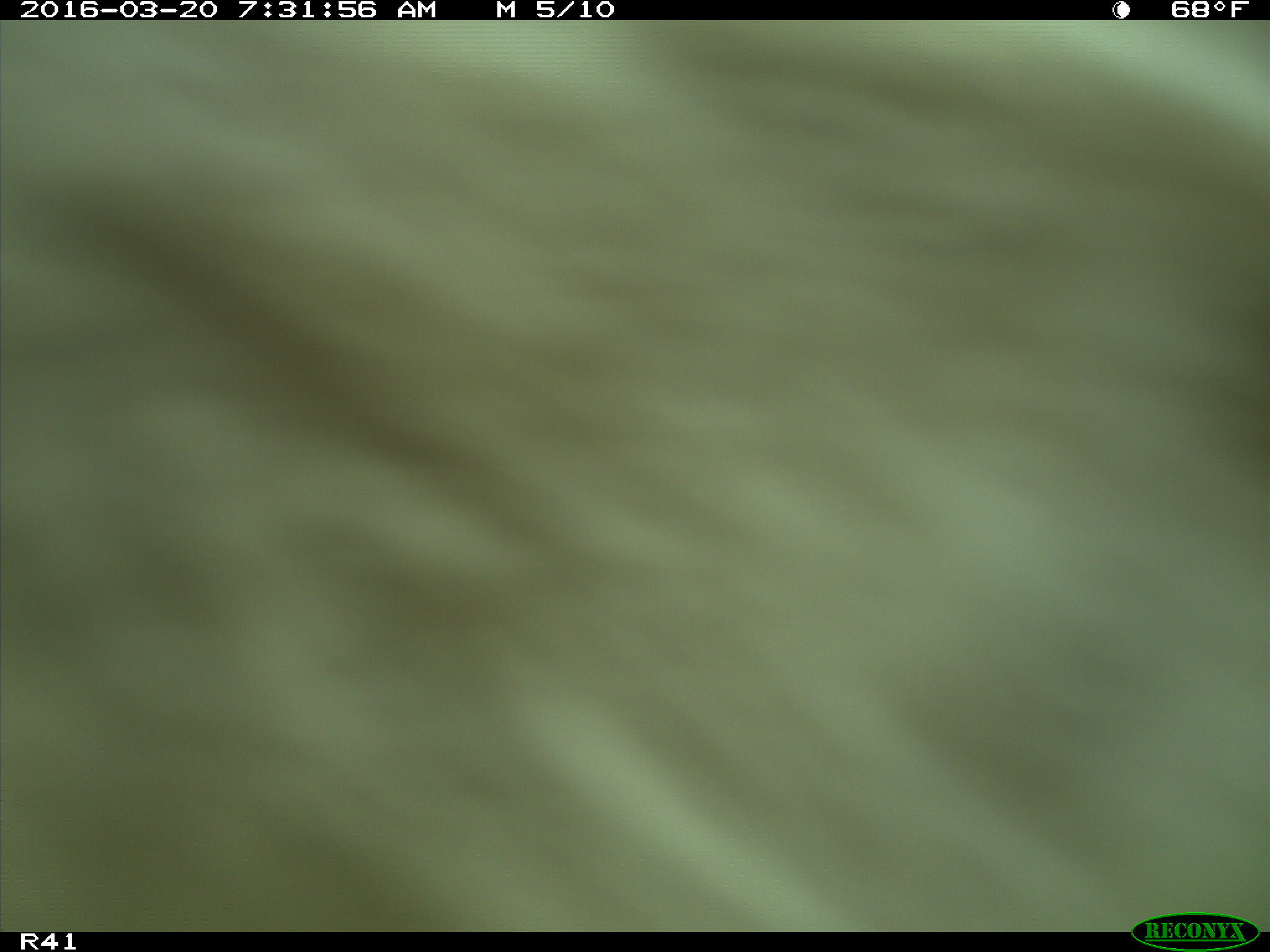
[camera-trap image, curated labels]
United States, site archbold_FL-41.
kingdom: Animalia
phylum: Chordata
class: Mammalia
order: Artiodactyla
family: Bovidae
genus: Bos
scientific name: Bos taurus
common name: domestic cow